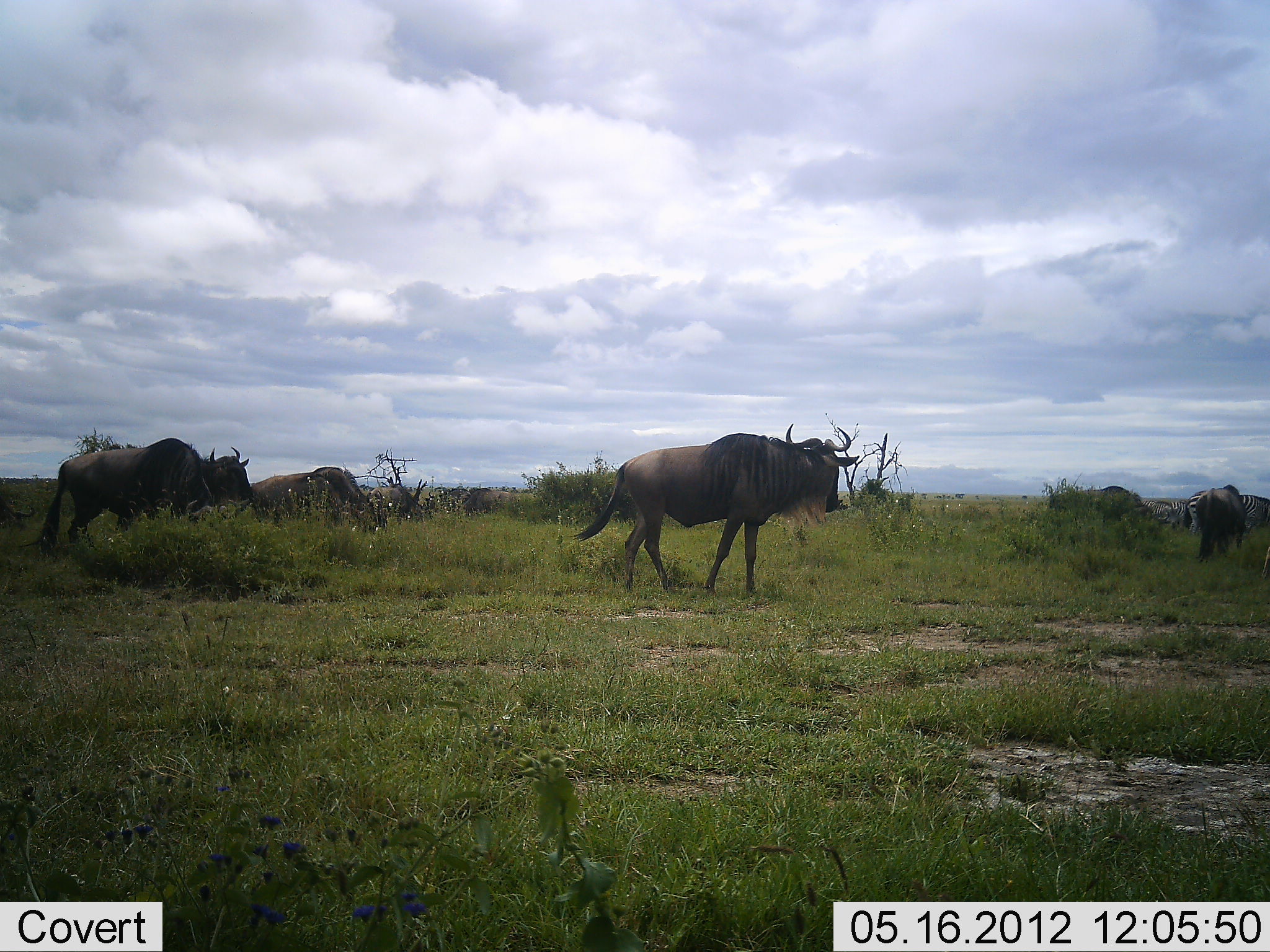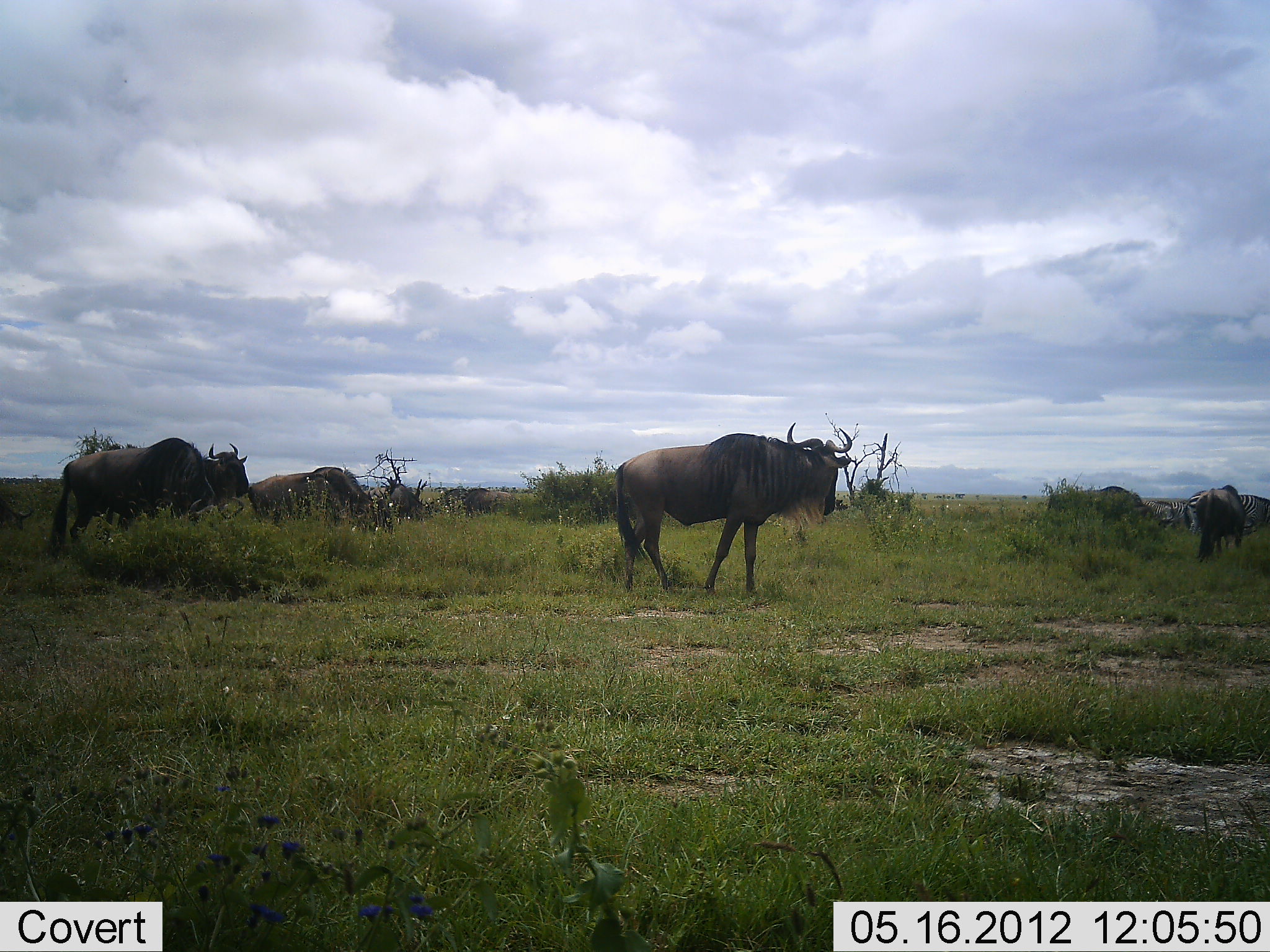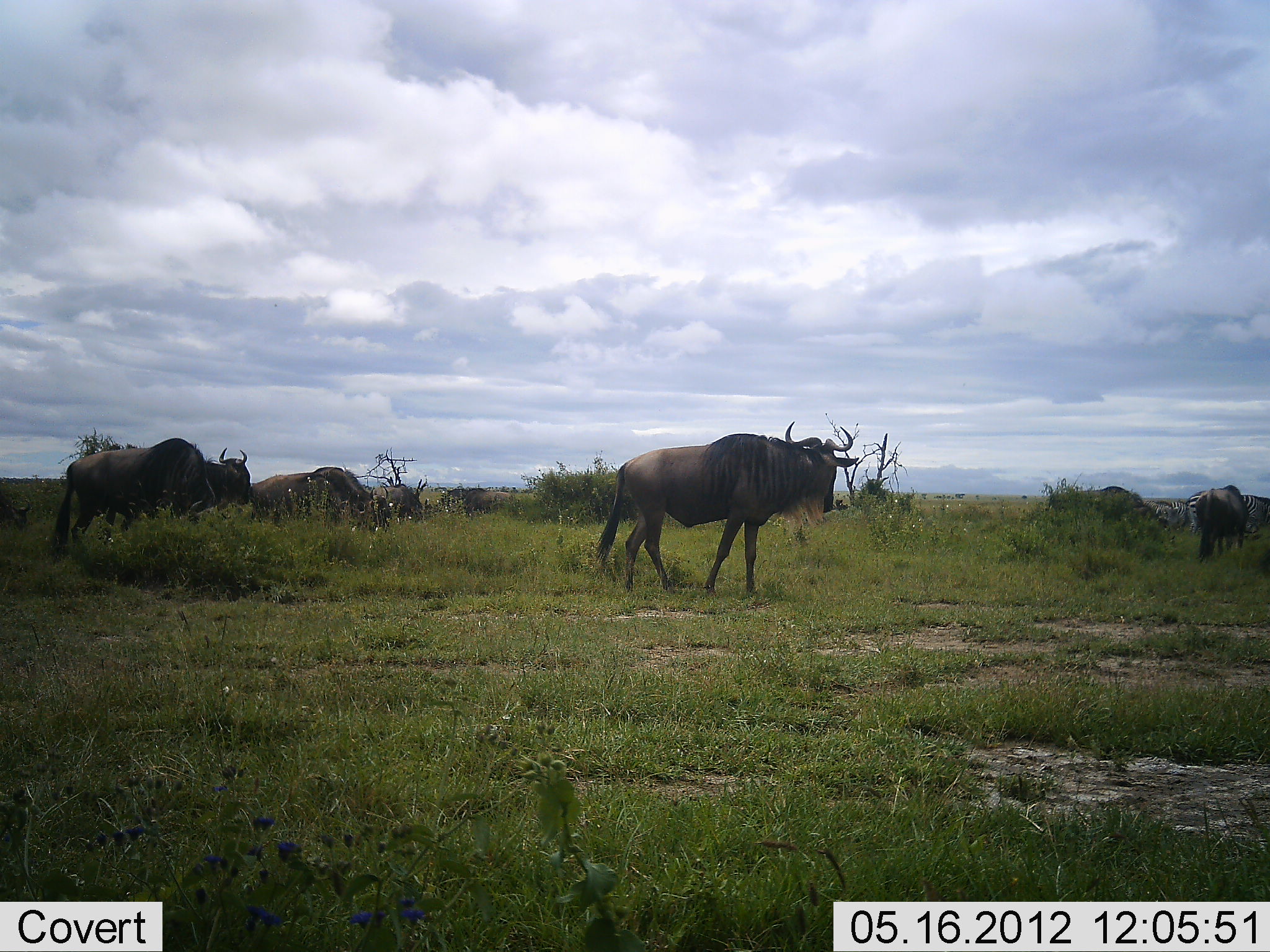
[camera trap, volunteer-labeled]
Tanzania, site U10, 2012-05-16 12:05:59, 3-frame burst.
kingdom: Animalia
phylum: Chordata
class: Mammalia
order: Artiodactyla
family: Bovidae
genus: Connochaetes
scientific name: Connochaetes taurinus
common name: blue wildebeest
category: wildebeest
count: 6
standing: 73%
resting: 0%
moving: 27%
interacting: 0%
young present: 7%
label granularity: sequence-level